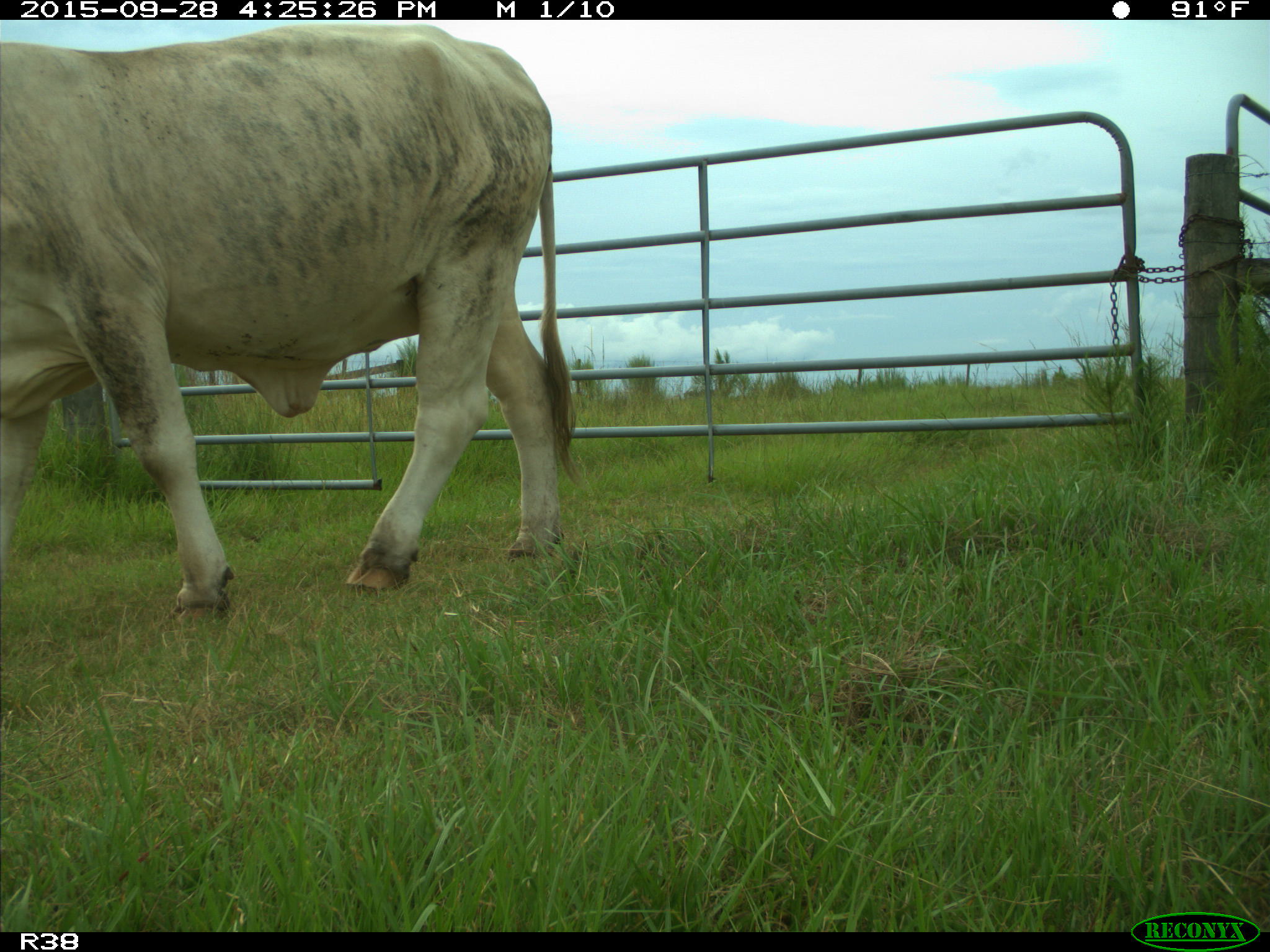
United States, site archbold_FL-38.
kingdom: Animalia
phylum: Chordata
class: Mammalia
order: Artiodactyla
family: Bovidae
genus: Bos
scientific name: Bos taurus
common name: domestic cow